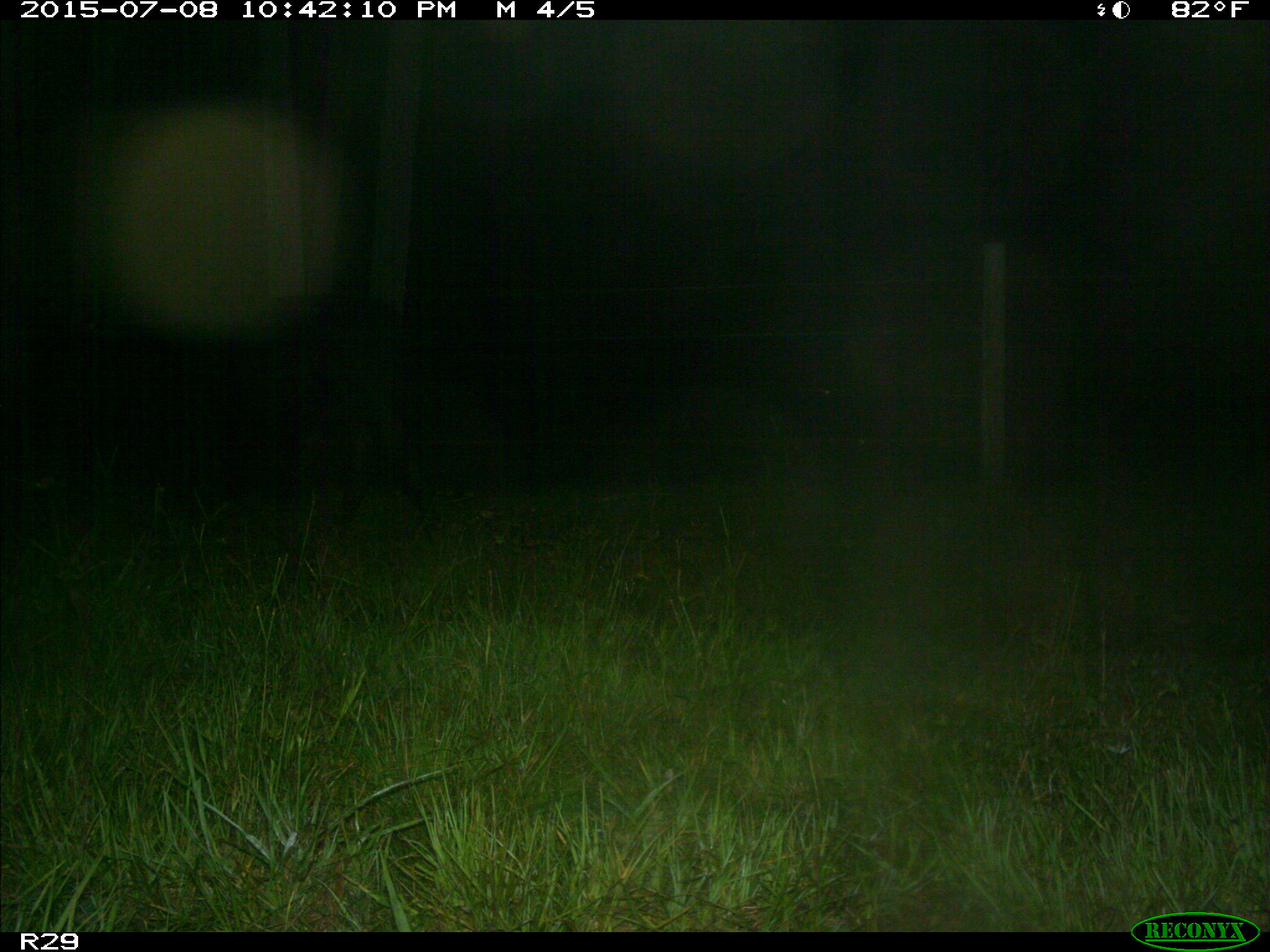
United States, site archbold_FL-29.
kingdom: Animalia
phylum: Chordata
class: Mammalia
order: Artiodactyla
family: Bovidae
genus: Bos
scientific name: Bos taurus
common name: domestic cow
Bos taurus (domestic cow).